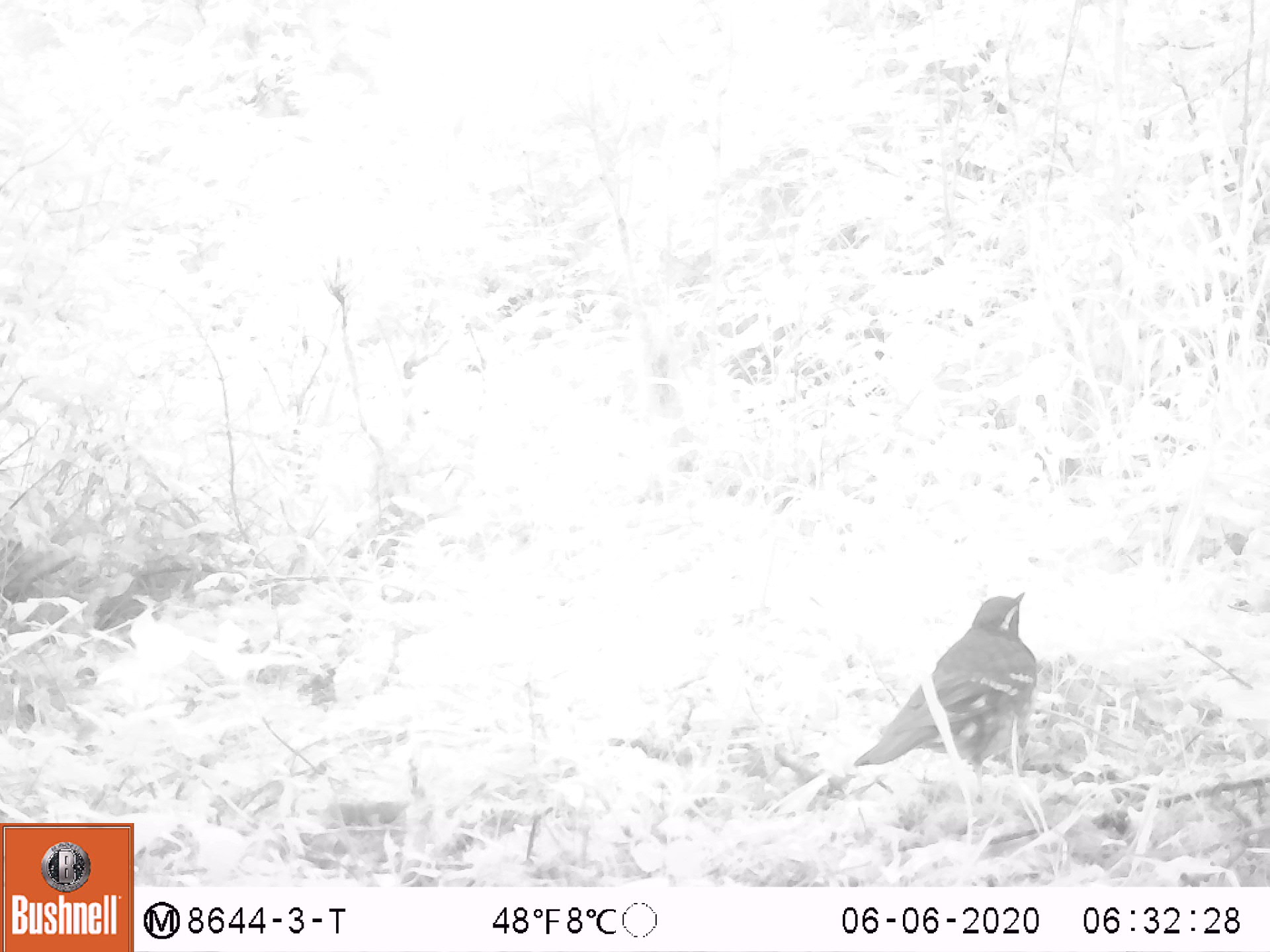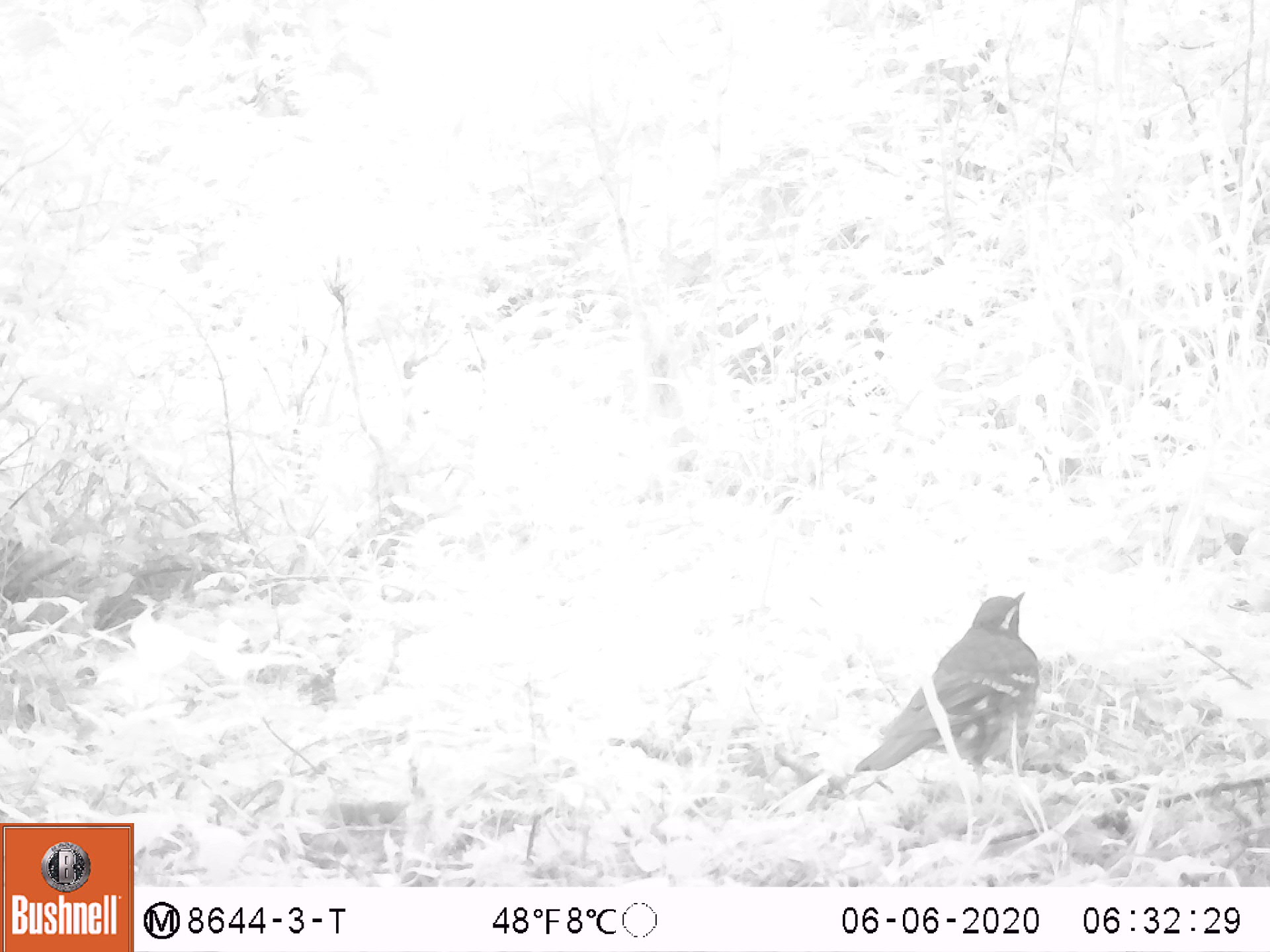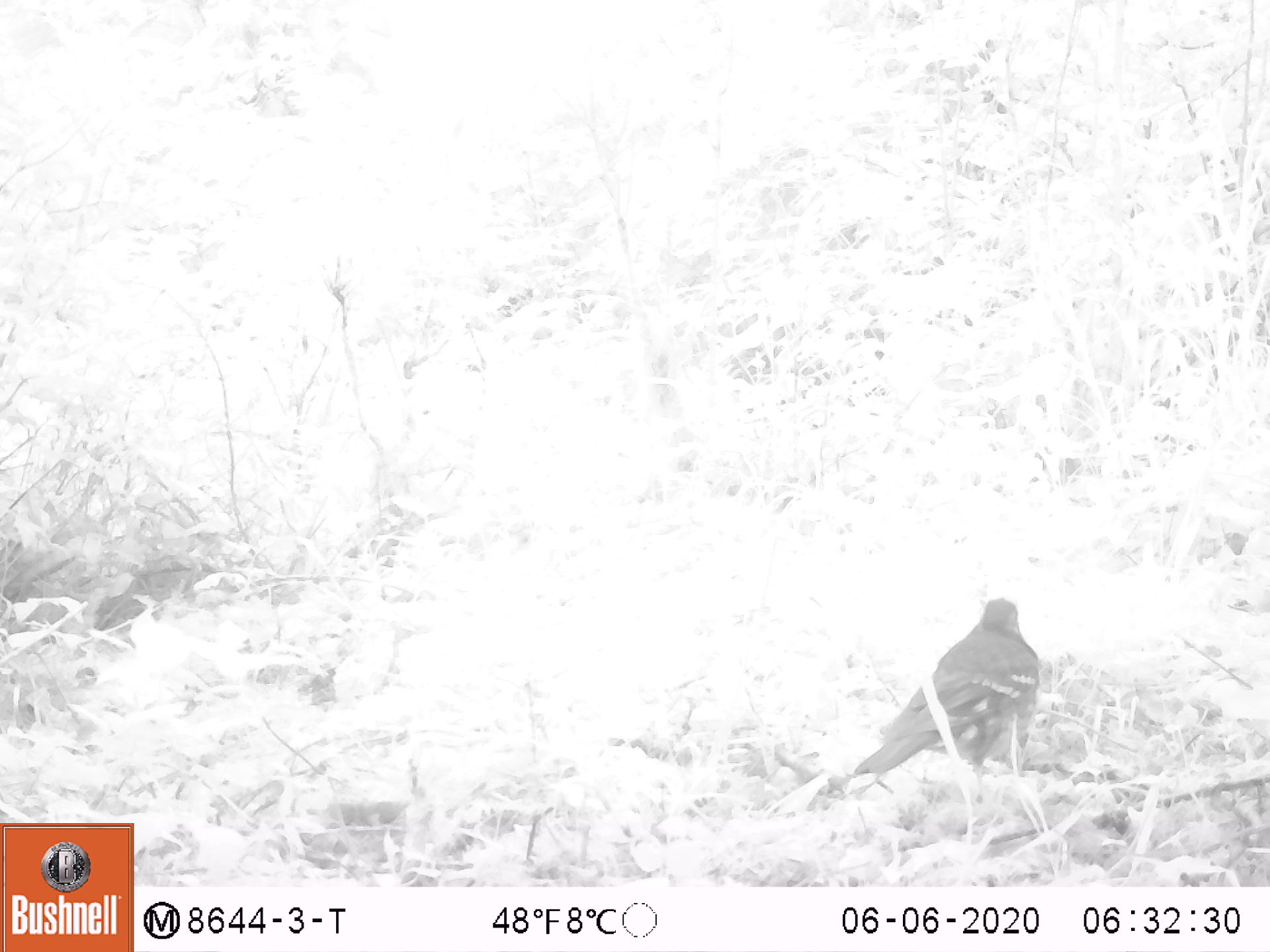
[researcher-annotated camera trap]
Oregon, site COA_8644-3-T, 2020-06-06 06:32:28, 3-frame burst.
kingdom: Animalia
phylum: Chordata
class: Aves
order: Passeriformes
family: Turdidae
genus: Ixoreus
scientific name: Ixoreus naevius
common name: varied thrush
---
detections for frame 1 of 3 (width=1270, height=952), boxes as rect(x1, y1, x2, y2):
varied thrush: rect(852, 585, 1042, 777)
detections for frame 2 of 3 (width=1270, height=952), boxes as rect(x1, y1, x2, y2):
varied thrush: rect(852, 581, 1042, 774)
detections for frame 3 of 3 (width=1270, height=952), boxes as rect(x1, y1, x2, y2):
varied thrush: rect(853, 591, 1039, 786)